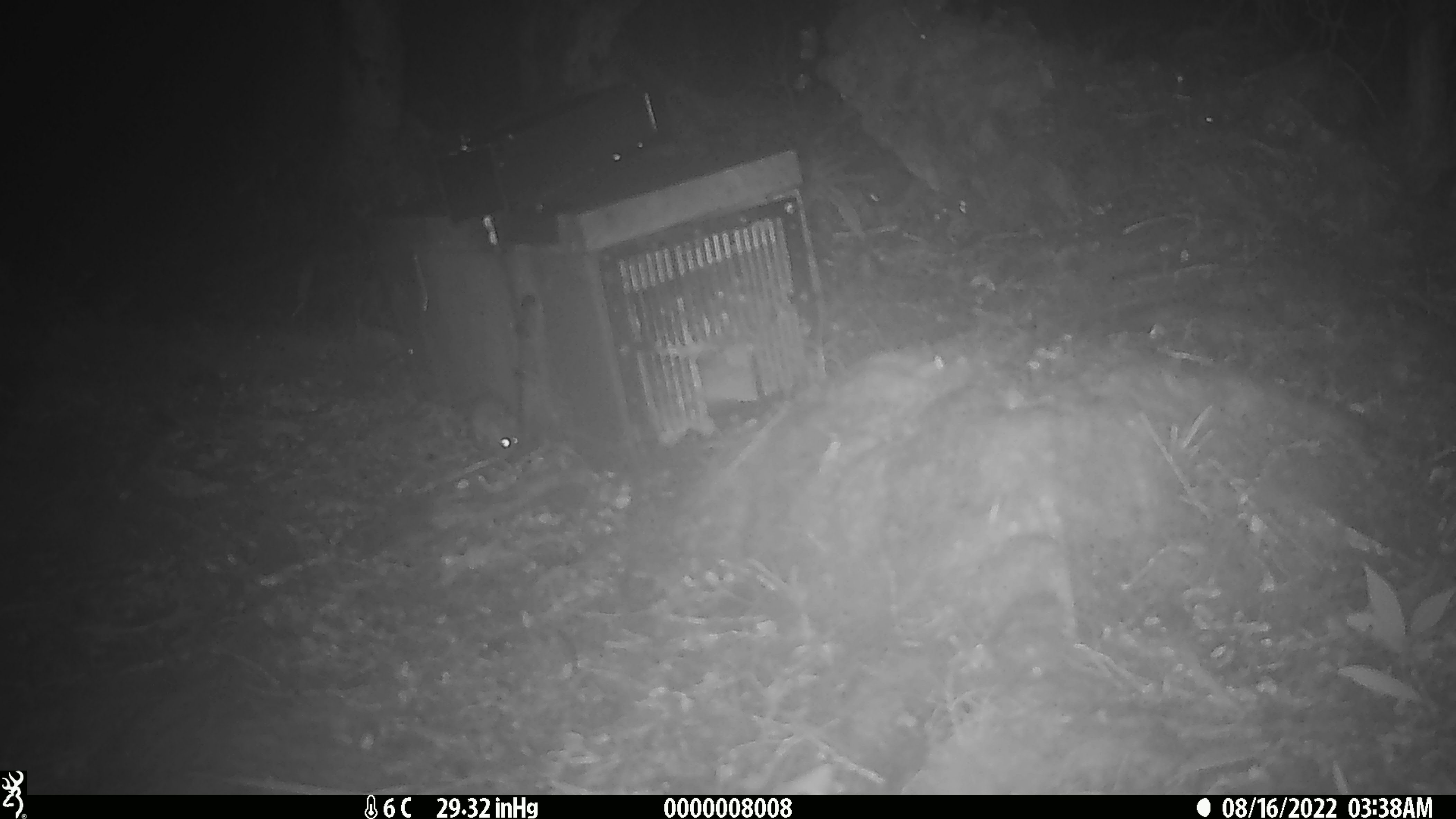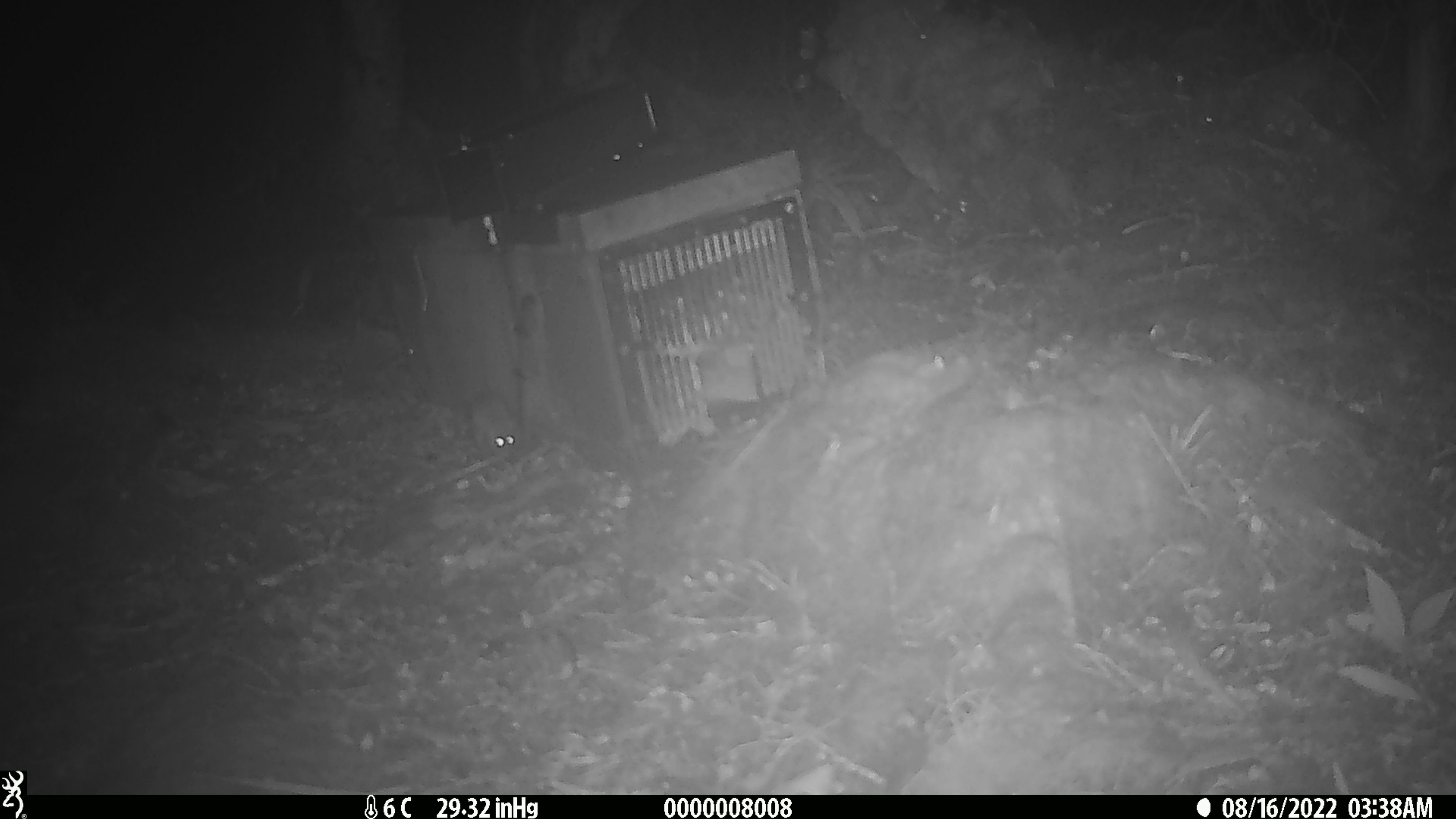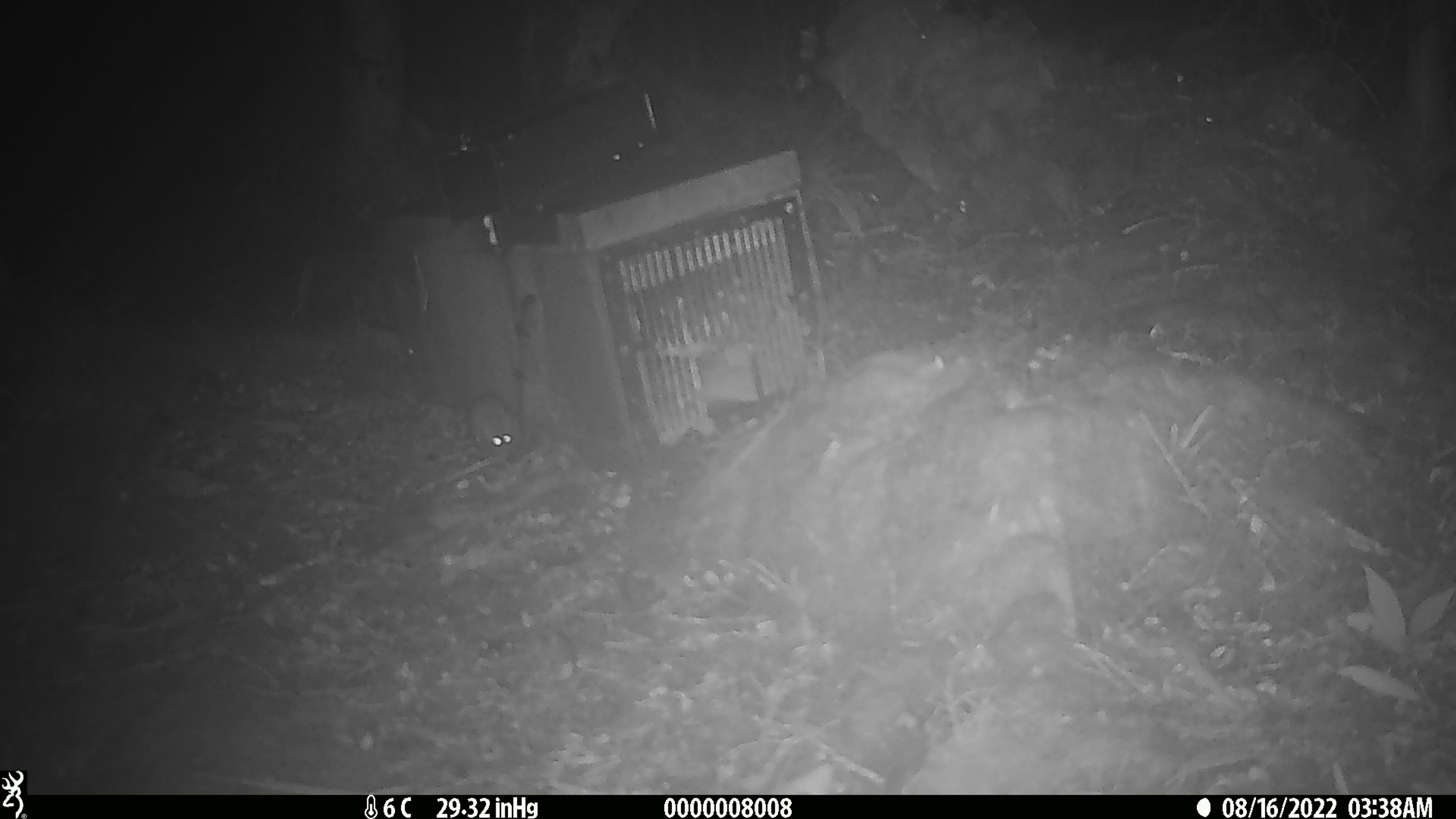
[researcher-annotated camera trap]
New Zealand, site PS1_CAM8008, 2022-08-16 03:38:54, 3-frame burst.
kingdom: Animalia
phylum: Chordata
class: Mammalia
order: Rodentia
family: Muridae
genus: Mus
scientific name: Mus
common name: mouse